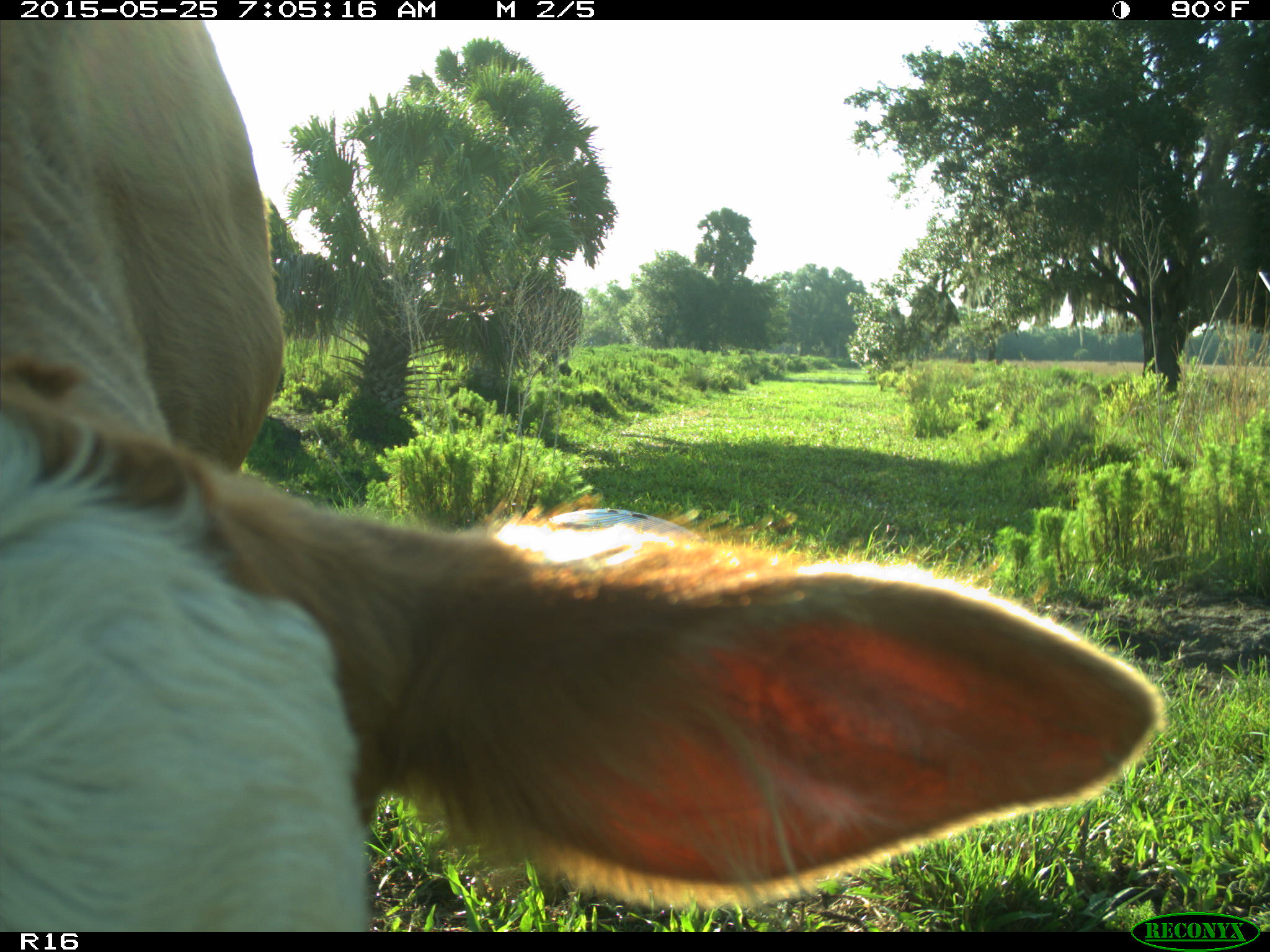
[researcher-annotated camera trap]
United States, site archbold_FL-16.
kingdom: Animalia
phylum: Chordata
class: Mammalia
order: Artiodactyla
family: Bovidae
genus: Bos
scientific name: Bos taurus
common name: domestic cow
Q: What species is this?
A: Bos taurus (domestic cow).